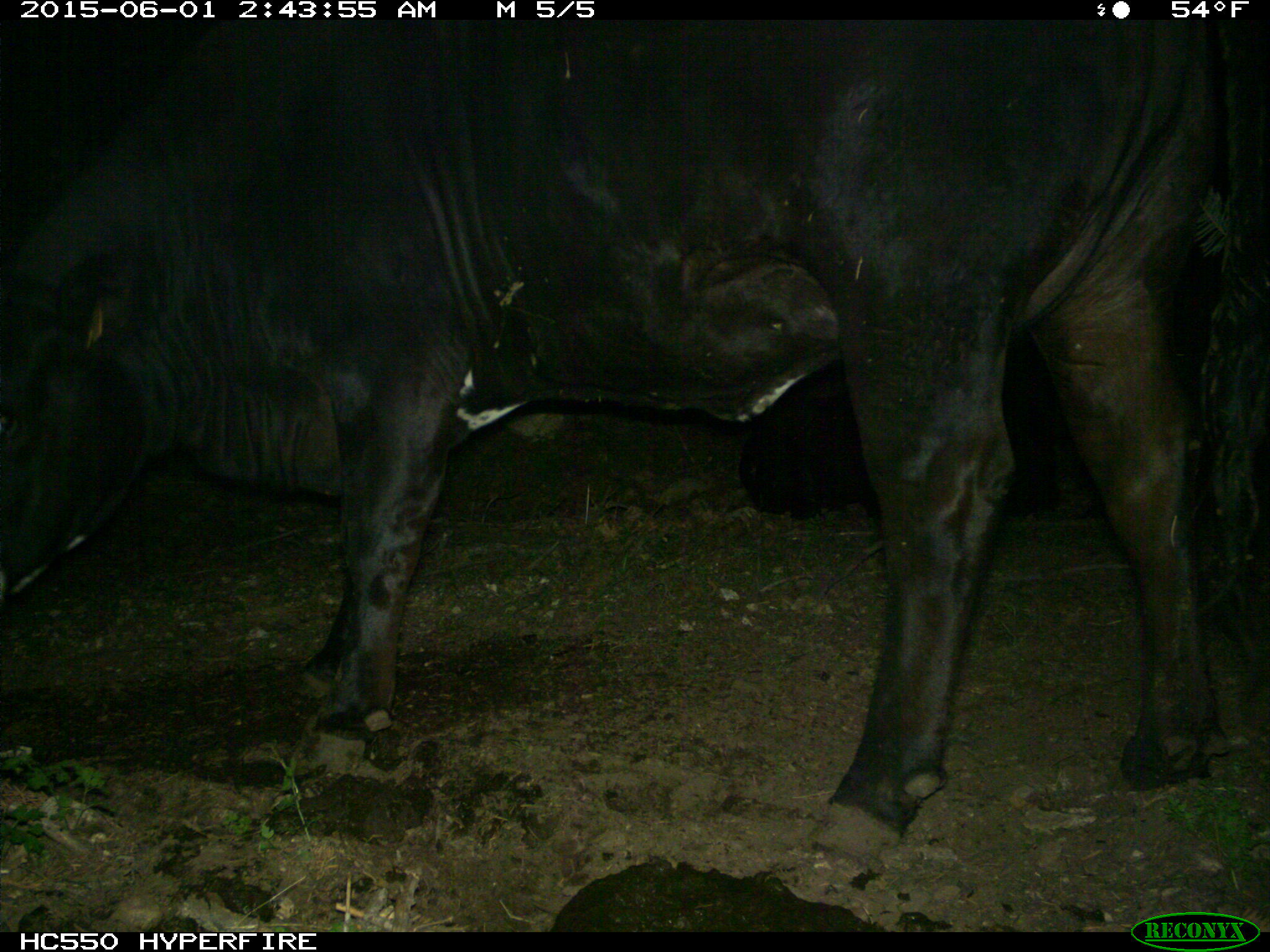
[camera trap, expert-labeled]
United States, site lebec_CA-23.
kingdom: Animalia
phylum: Chordata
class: Mammalia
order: Artiodactyla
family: Bovidae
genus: Bos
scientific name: Bos taurus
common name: domestic cow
Bos taurus (domestic cow).